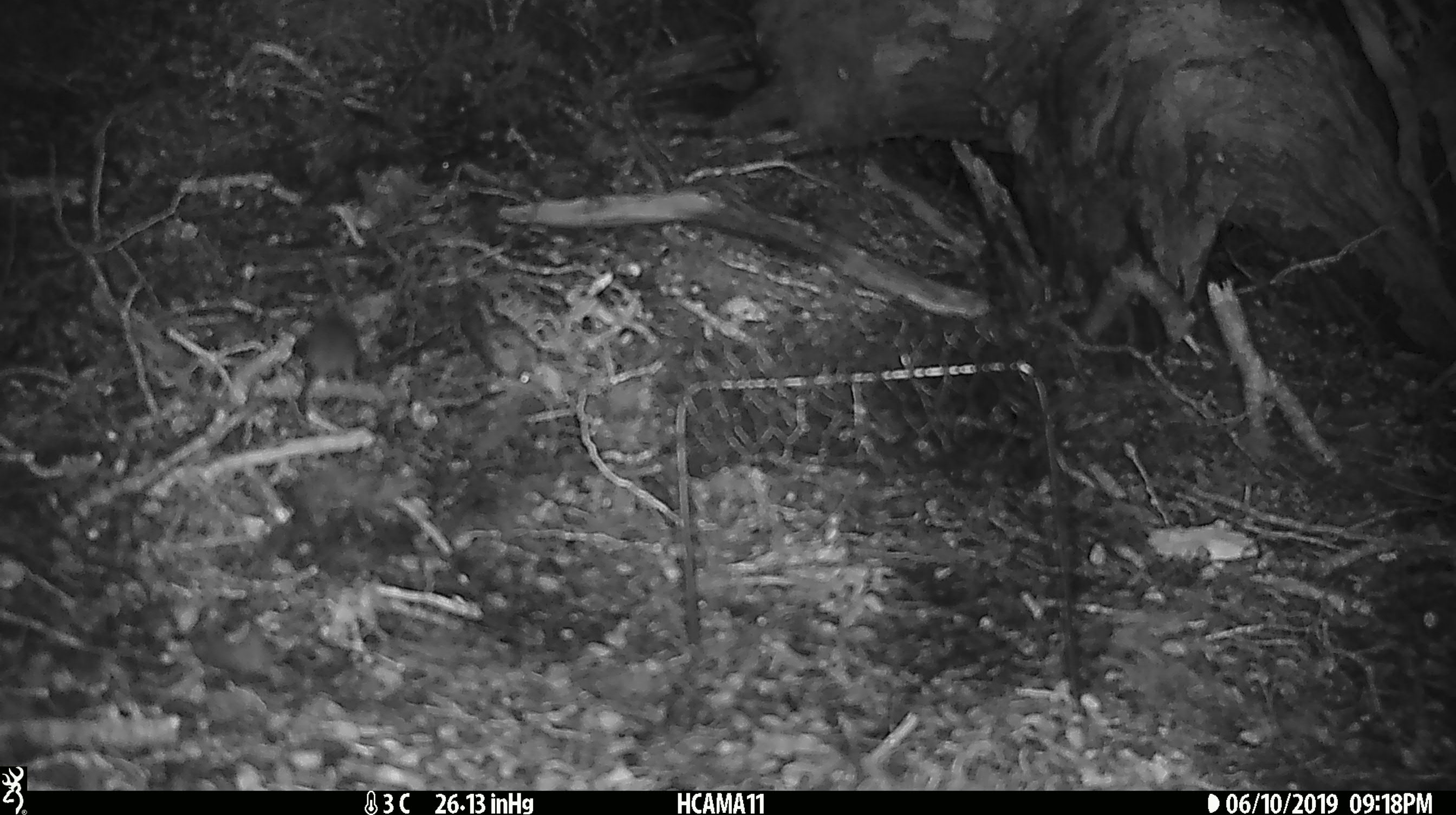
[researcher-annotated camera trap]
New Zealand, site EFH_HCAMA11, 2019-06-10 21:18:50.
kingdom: Animalia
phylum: Chordata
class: Mammalia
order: Rodentia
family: Muridae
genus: Mus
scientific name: Mus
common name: mouse